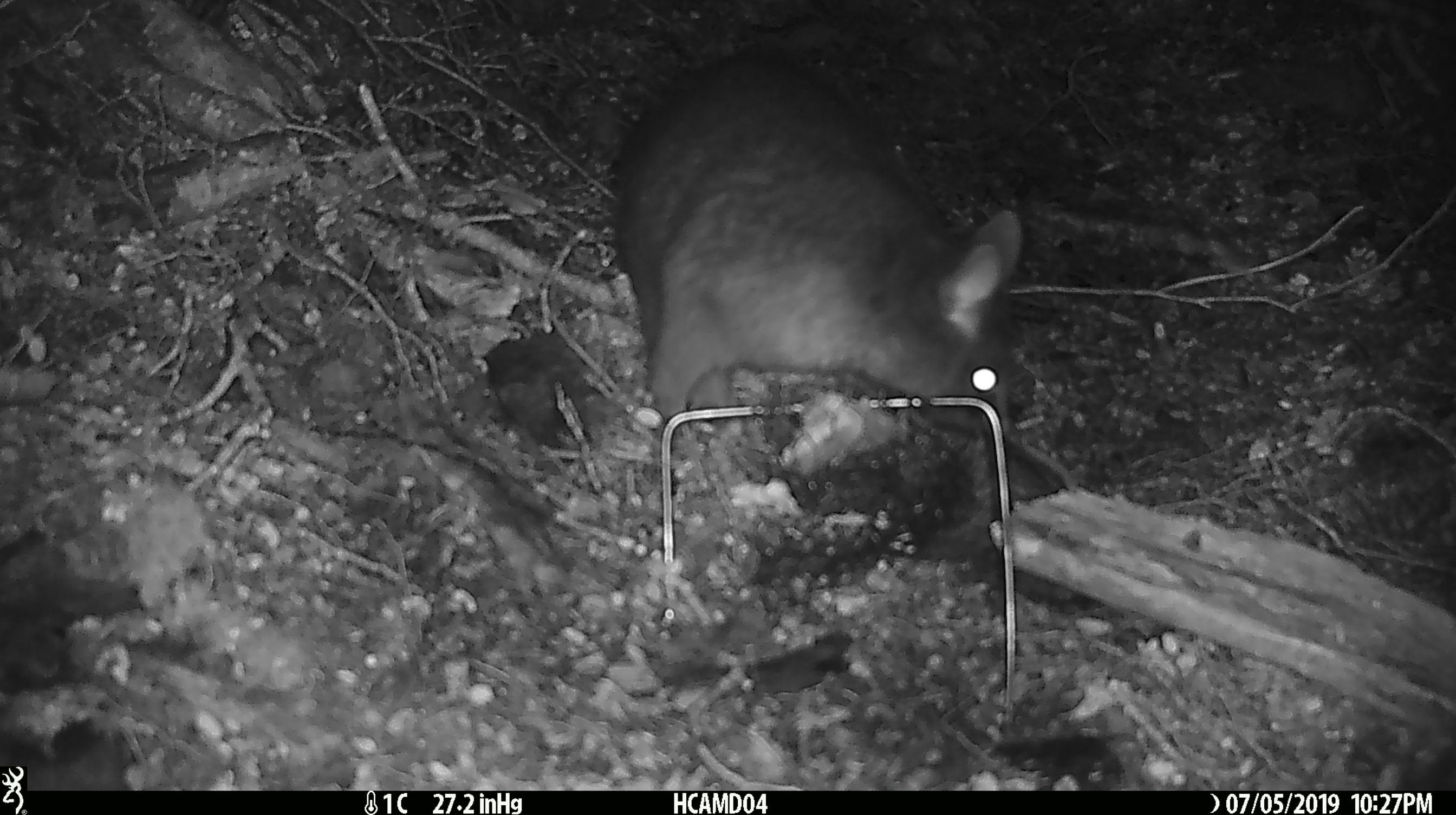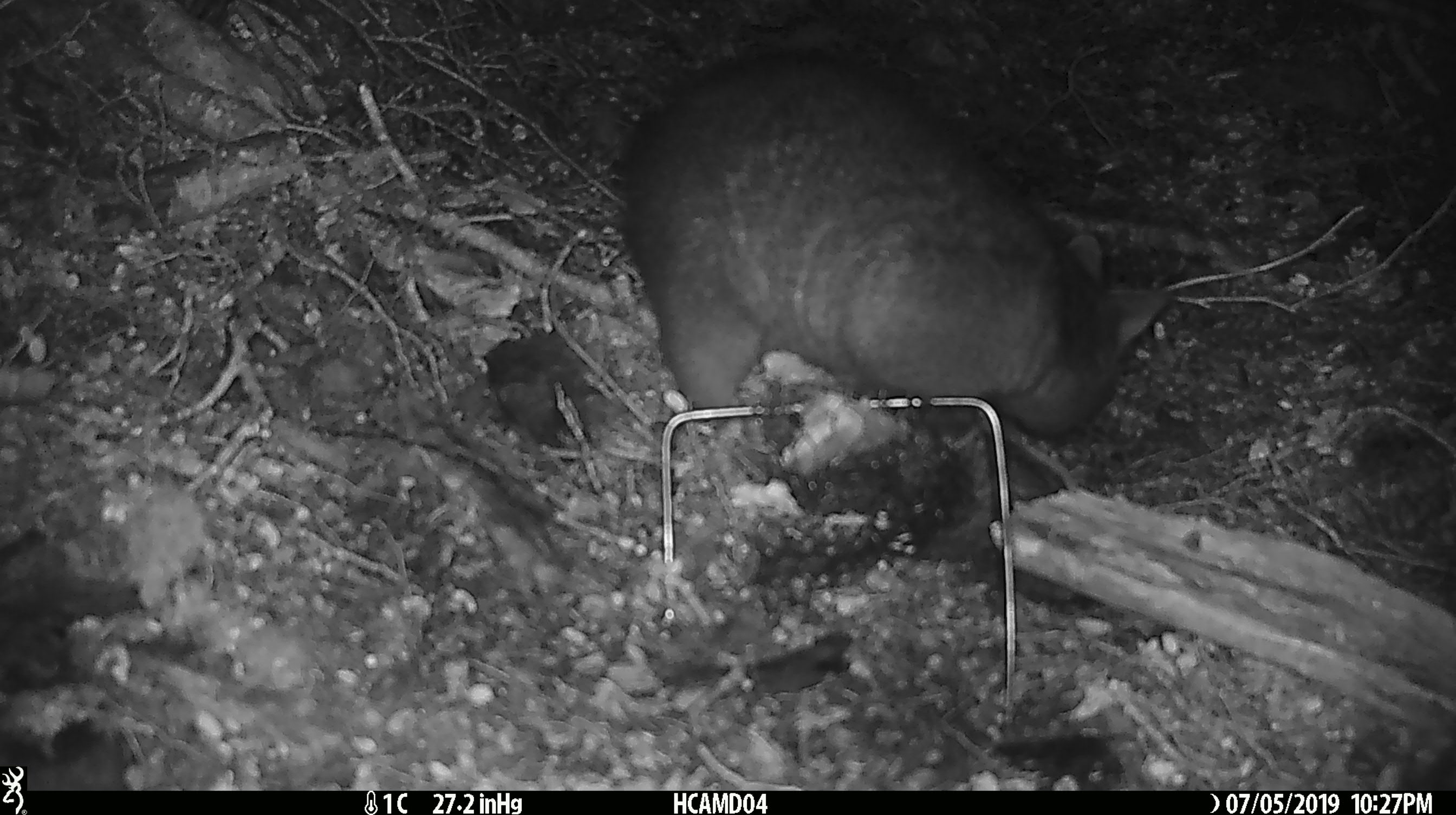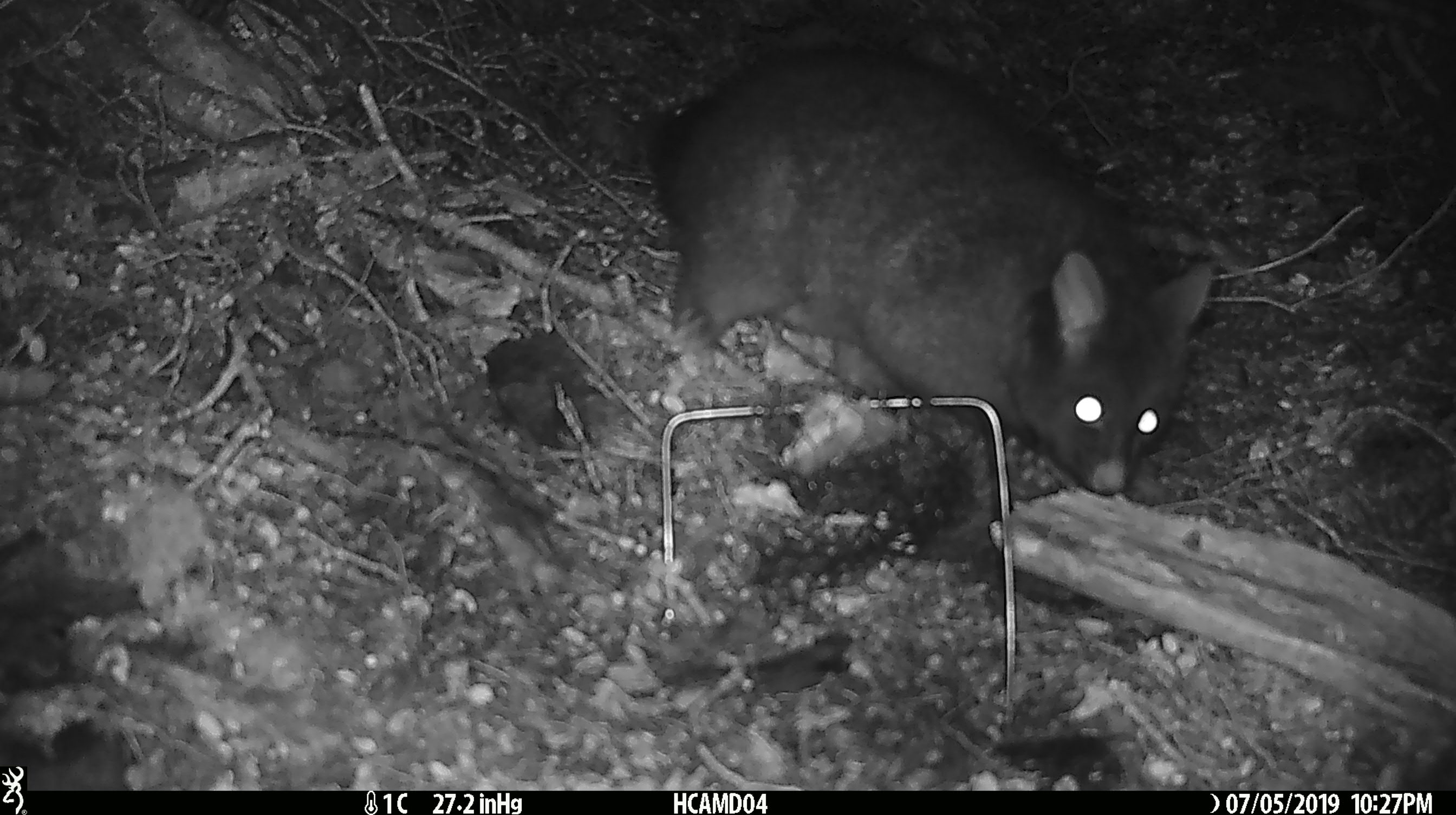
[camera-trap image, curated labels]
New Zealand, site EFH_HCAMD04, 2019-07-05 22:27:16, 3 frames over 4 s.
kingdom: Animalia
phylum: Chordata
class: Mammalia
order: Diprotodontia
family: Phalangeridae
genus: Trichosurus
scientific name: Trichosurus vulpecula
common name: common brushtail possum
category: possum